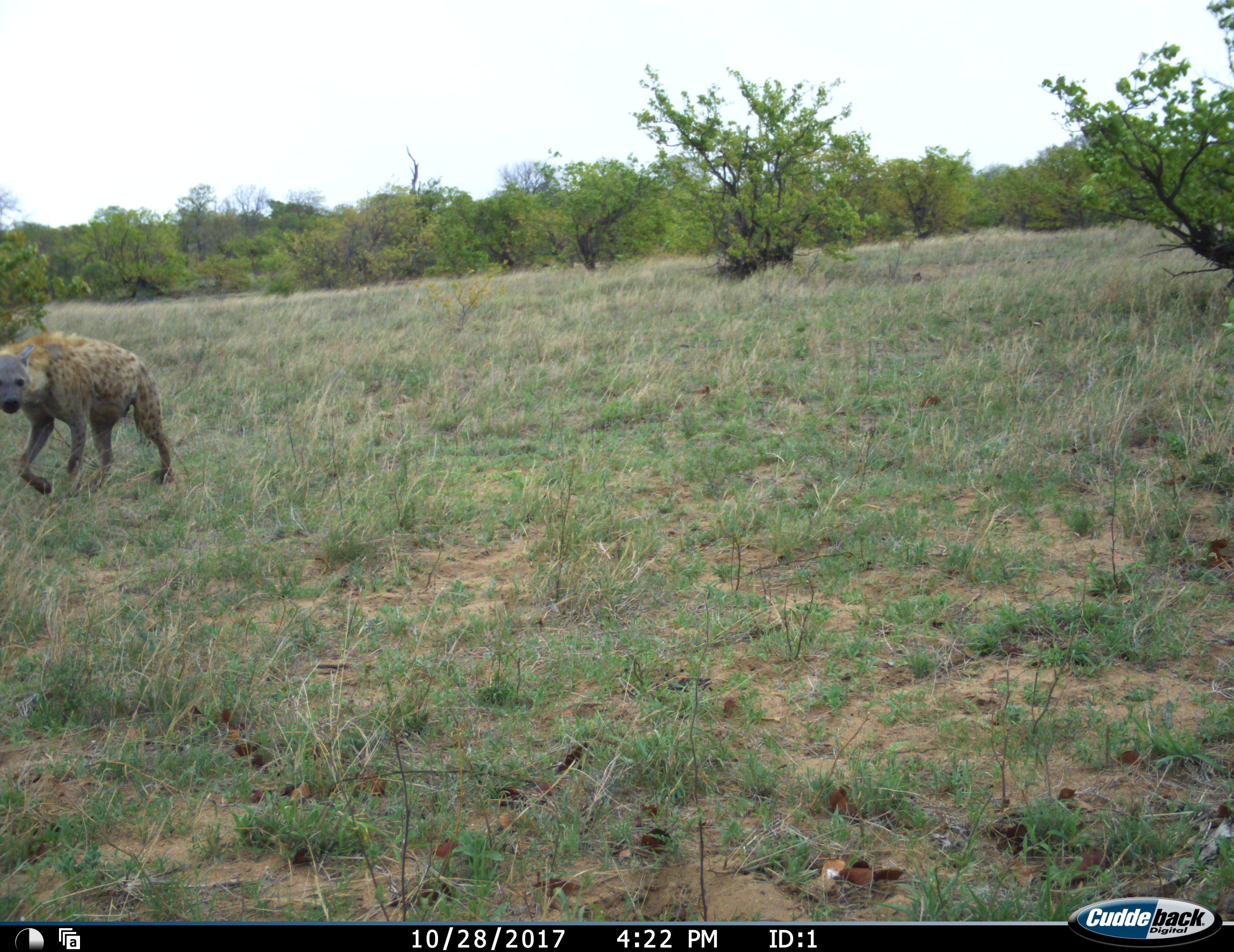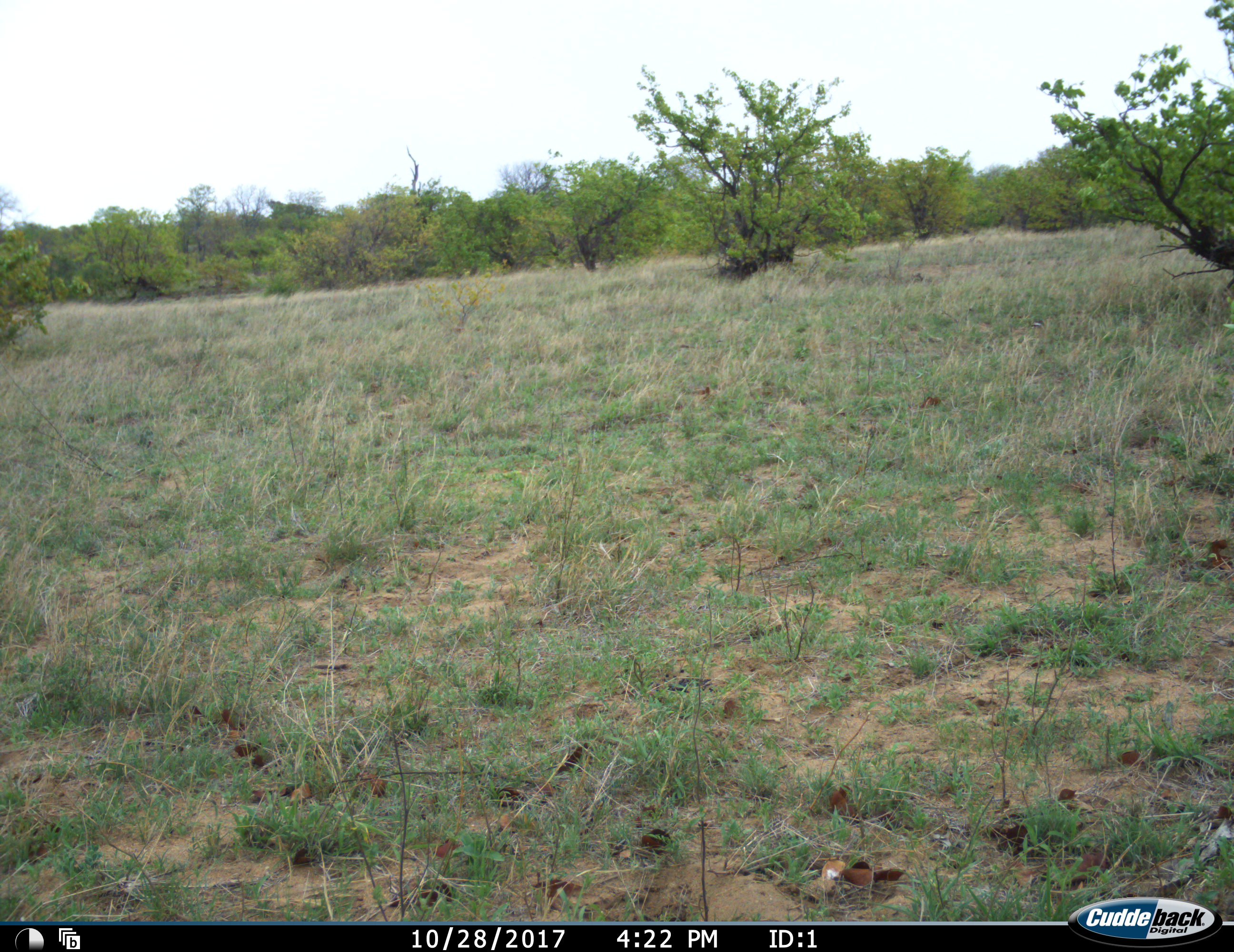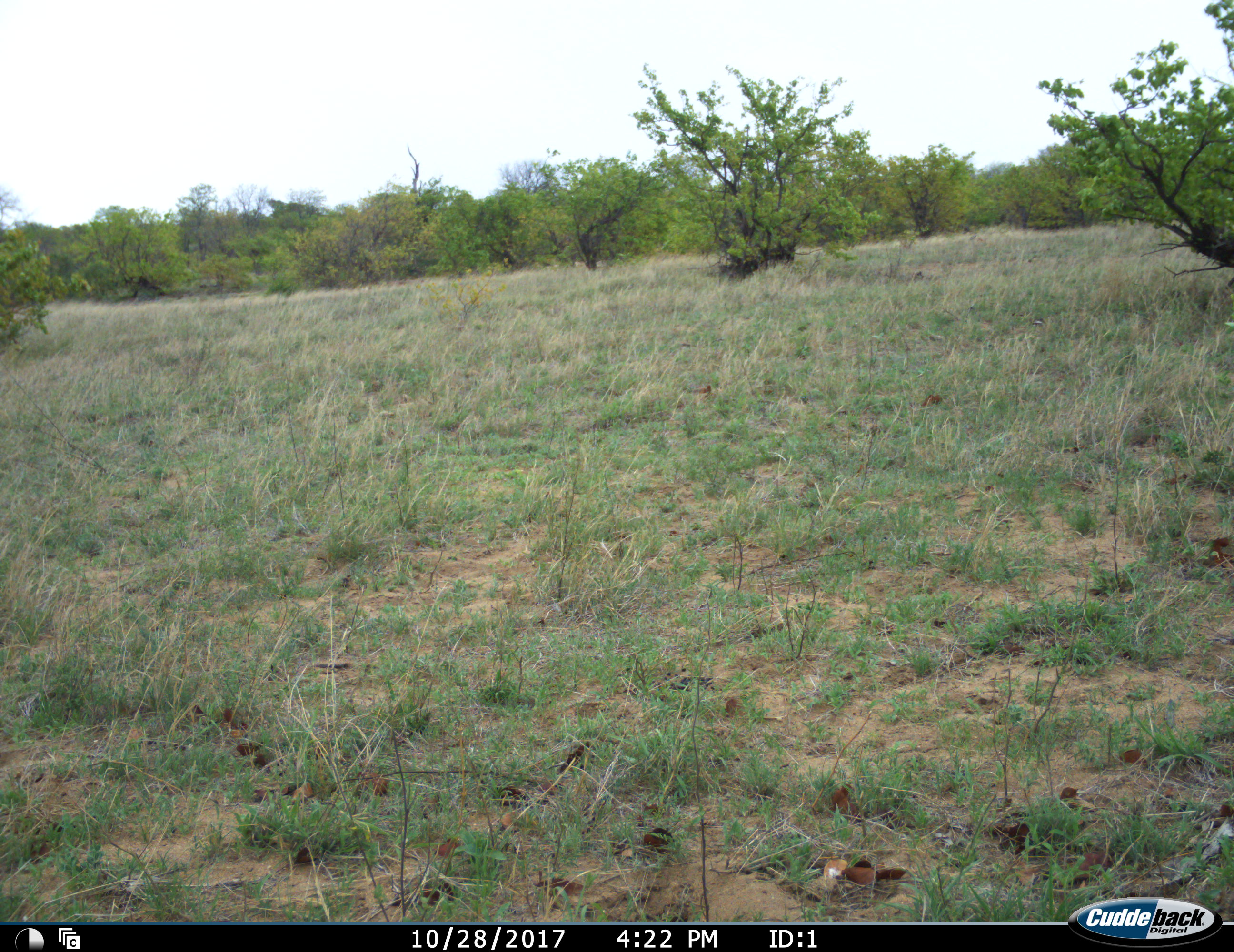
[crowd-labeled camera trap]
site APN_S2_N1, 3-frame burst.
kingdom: Animalia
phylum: Chordata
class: Mammalia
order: Carnivora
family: Hyaenidae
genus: Crocuta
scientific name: Crocuta crocuta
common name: spotted hyena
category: hyenaspotted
Hyenaspotted (spotted hyena) (Crocuta crocuta), count 1. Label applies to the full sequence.